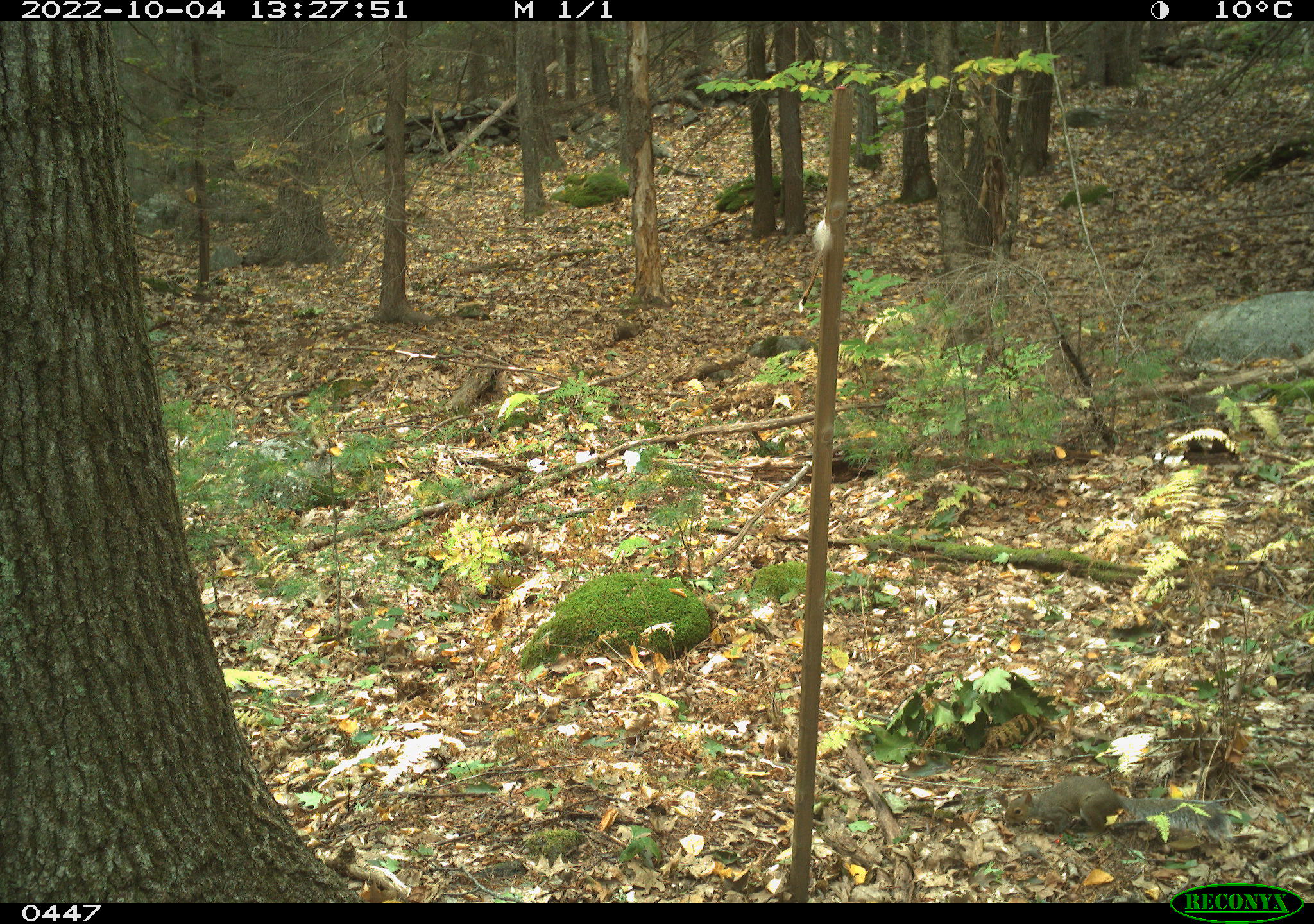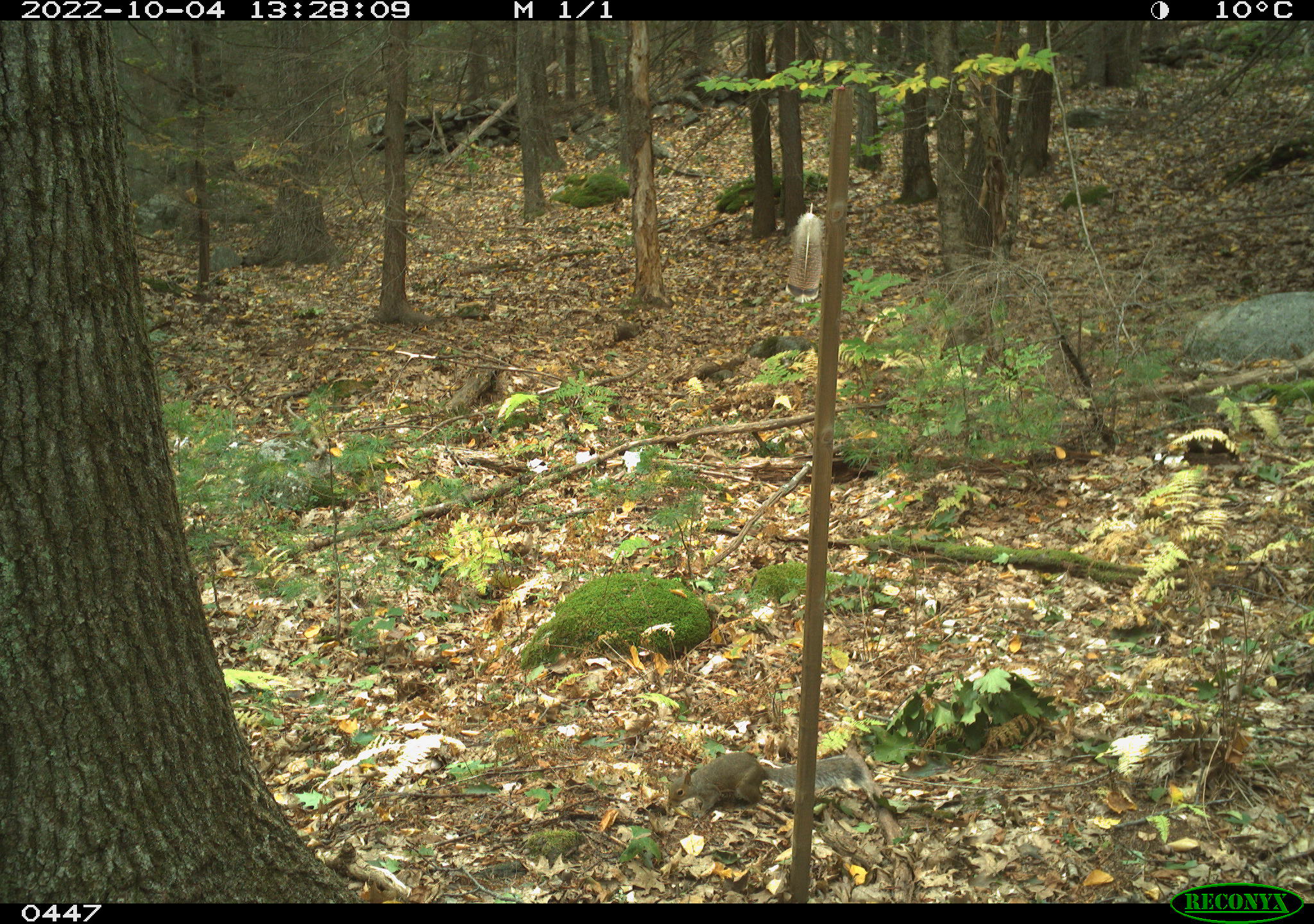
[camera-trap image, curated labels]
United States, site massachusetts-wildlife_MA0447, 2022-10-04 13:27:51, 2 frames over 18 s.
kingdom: Animalia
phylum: Chordata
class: Mammalia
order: Rodentia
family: Sciuridae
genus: Sciurus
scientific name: Sciurus carolinensis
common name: gray squirrel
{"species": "gray squirrel (Sciurus carolinensis)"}